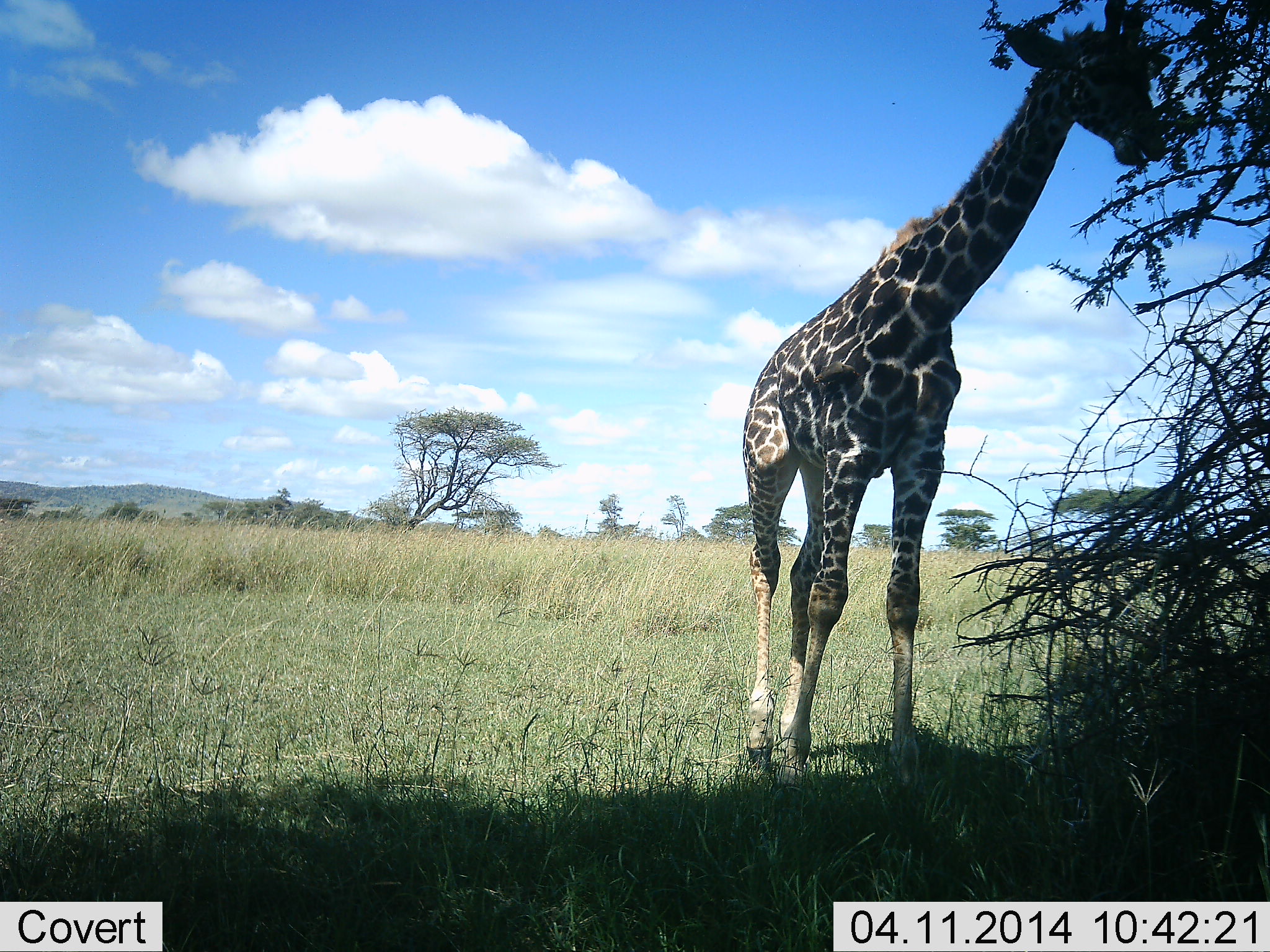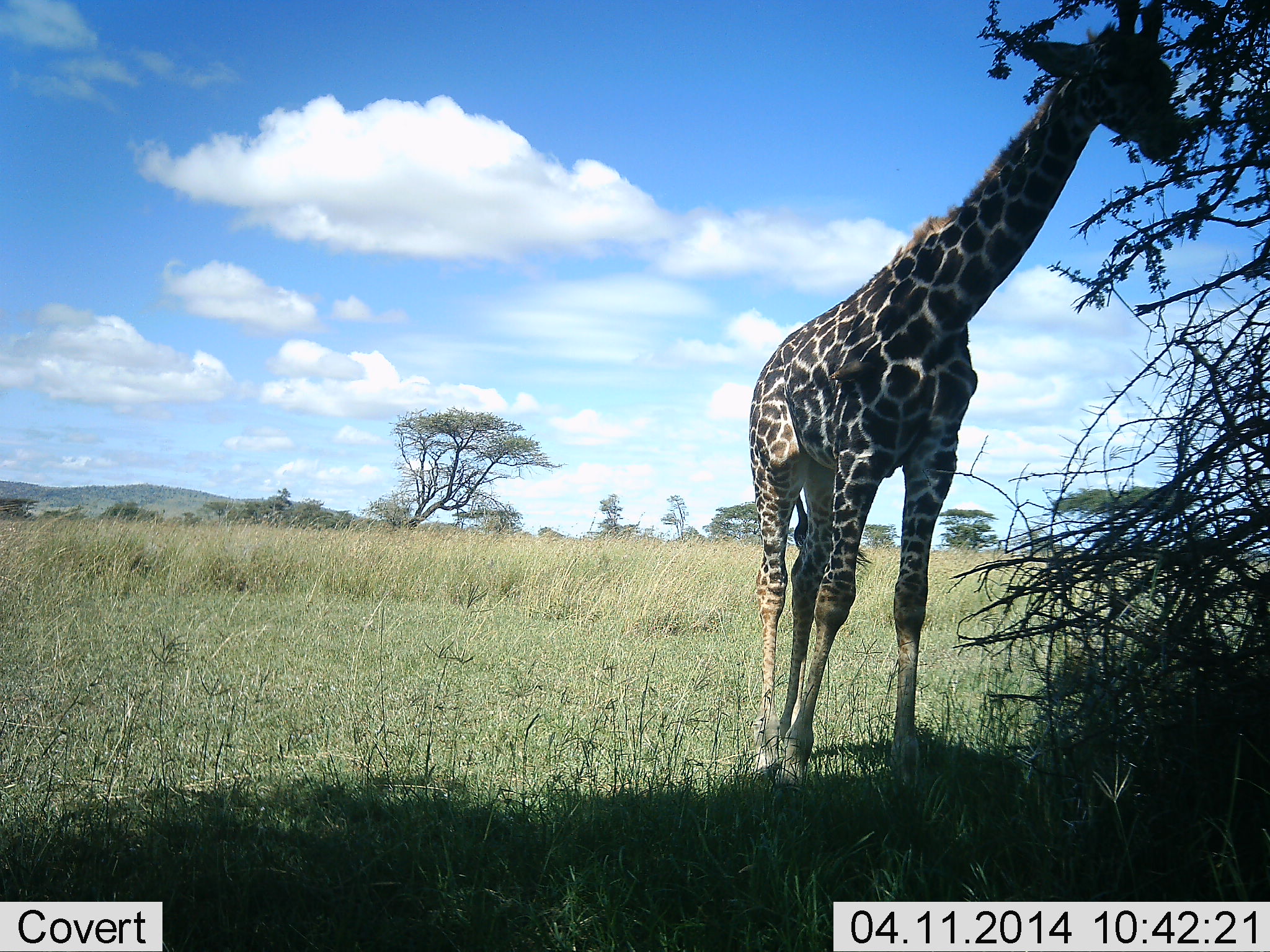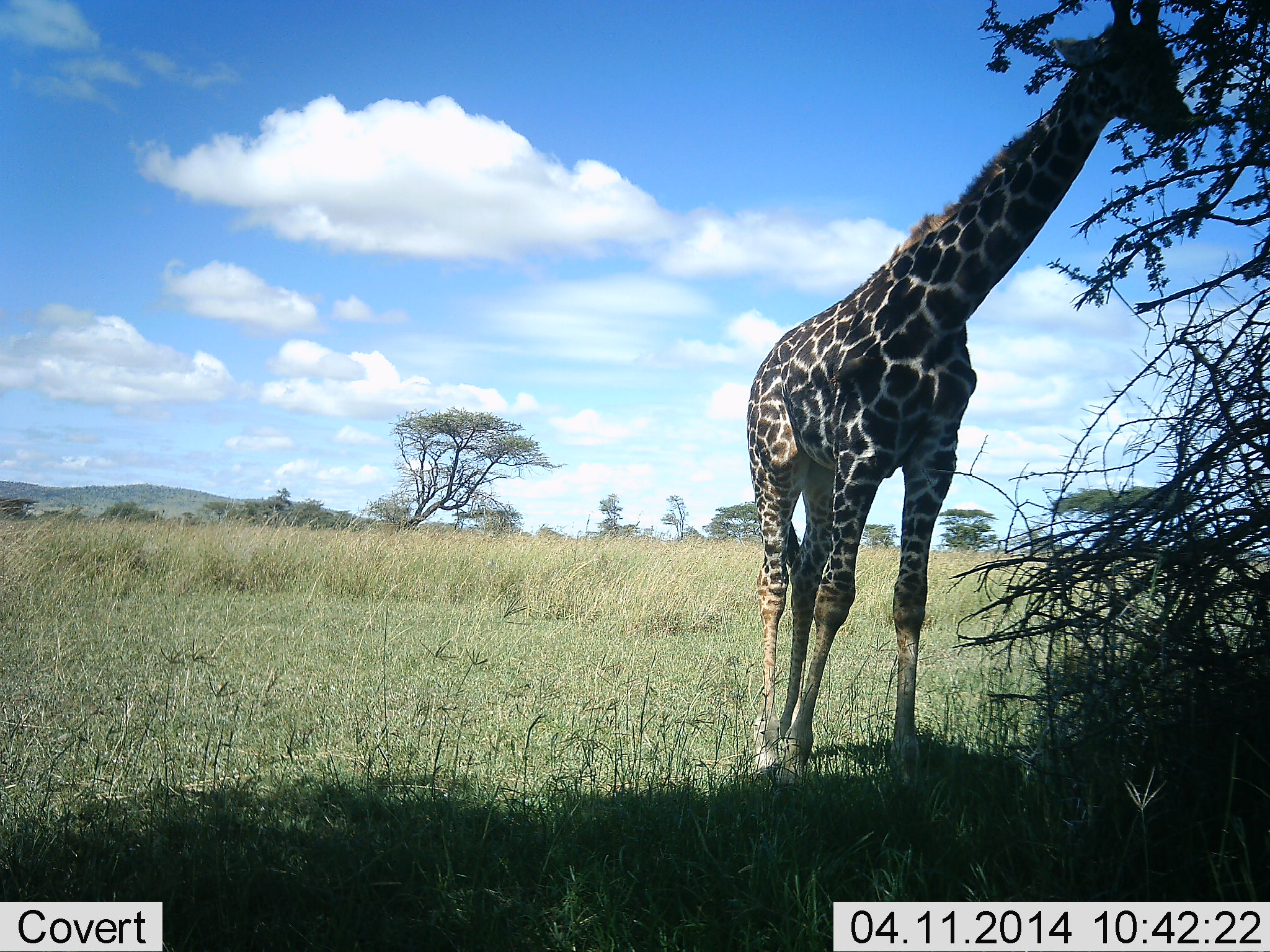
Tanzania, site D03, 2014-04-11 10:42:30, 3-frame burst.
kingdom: Animalia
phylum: Chordata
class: Mammalia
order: Artiodactyla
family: Giraffidae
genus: Giraffa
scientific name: Giraffa camelopardalis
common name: giraffe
Giraffe (Giraffa camelopardalis), count 1. Behavior (volunteer vote fractions): standing 10%, resting 0%, moving 0%, interacting 0%. Young present (vote fraction): 0%. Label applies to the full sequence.